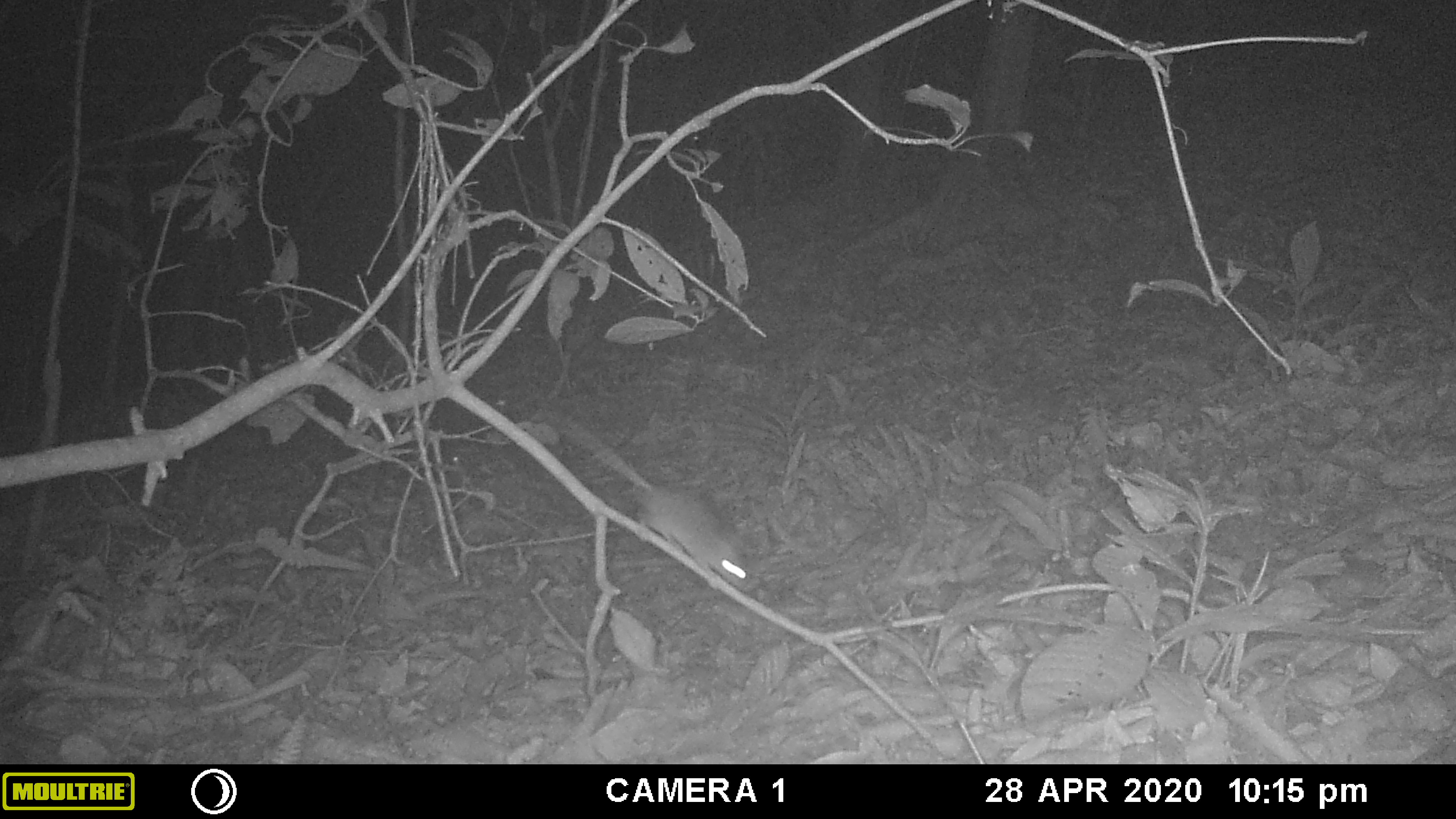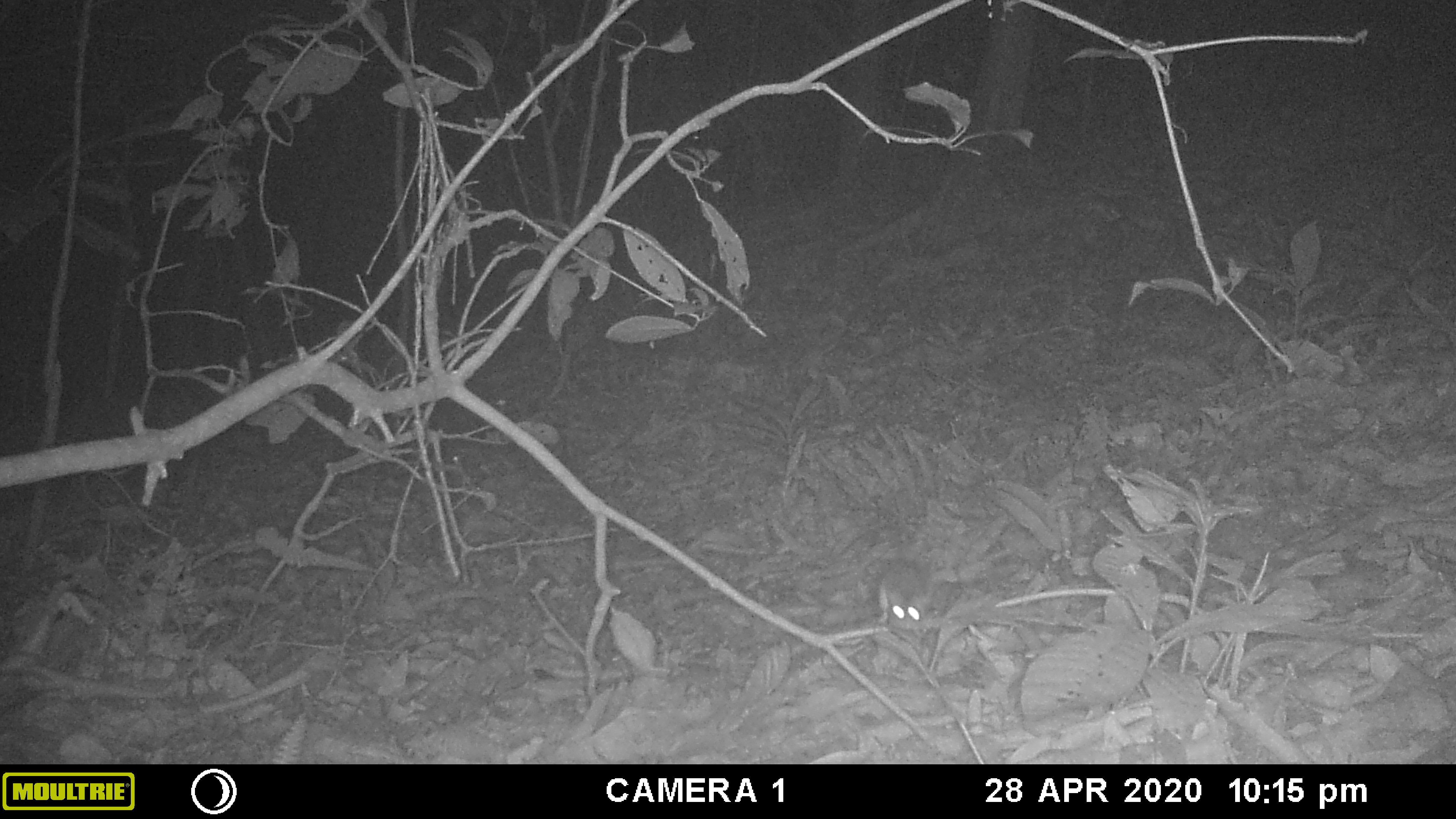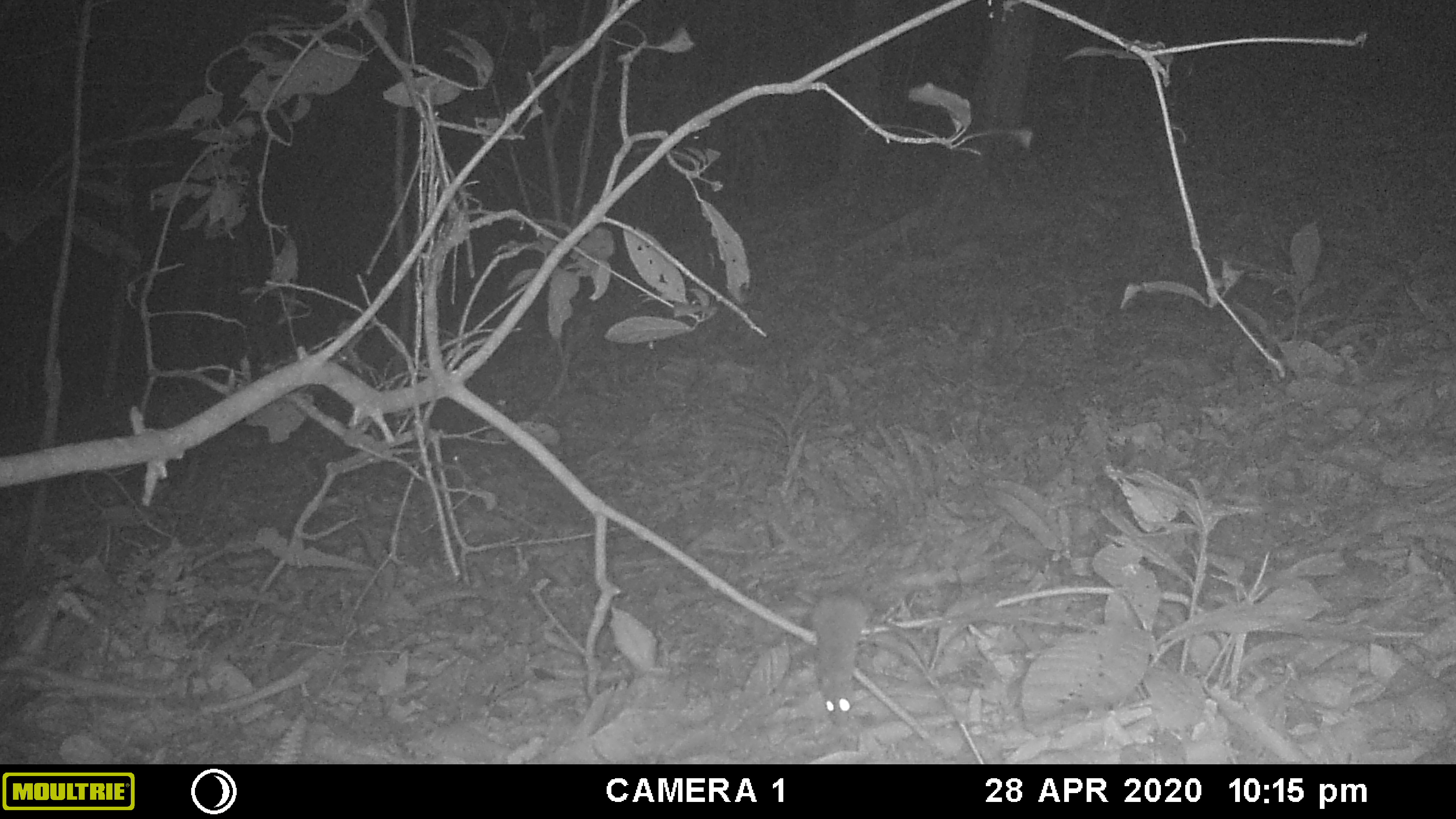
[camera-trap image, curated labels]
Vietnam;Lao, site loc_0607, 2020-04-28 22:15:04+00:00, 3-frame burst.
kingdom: Animalia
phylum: Chordata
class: Mammalia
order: Rodentia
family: Muridae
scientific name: Muridae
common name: old-world mice and rats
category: unidentified murid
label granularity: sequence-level